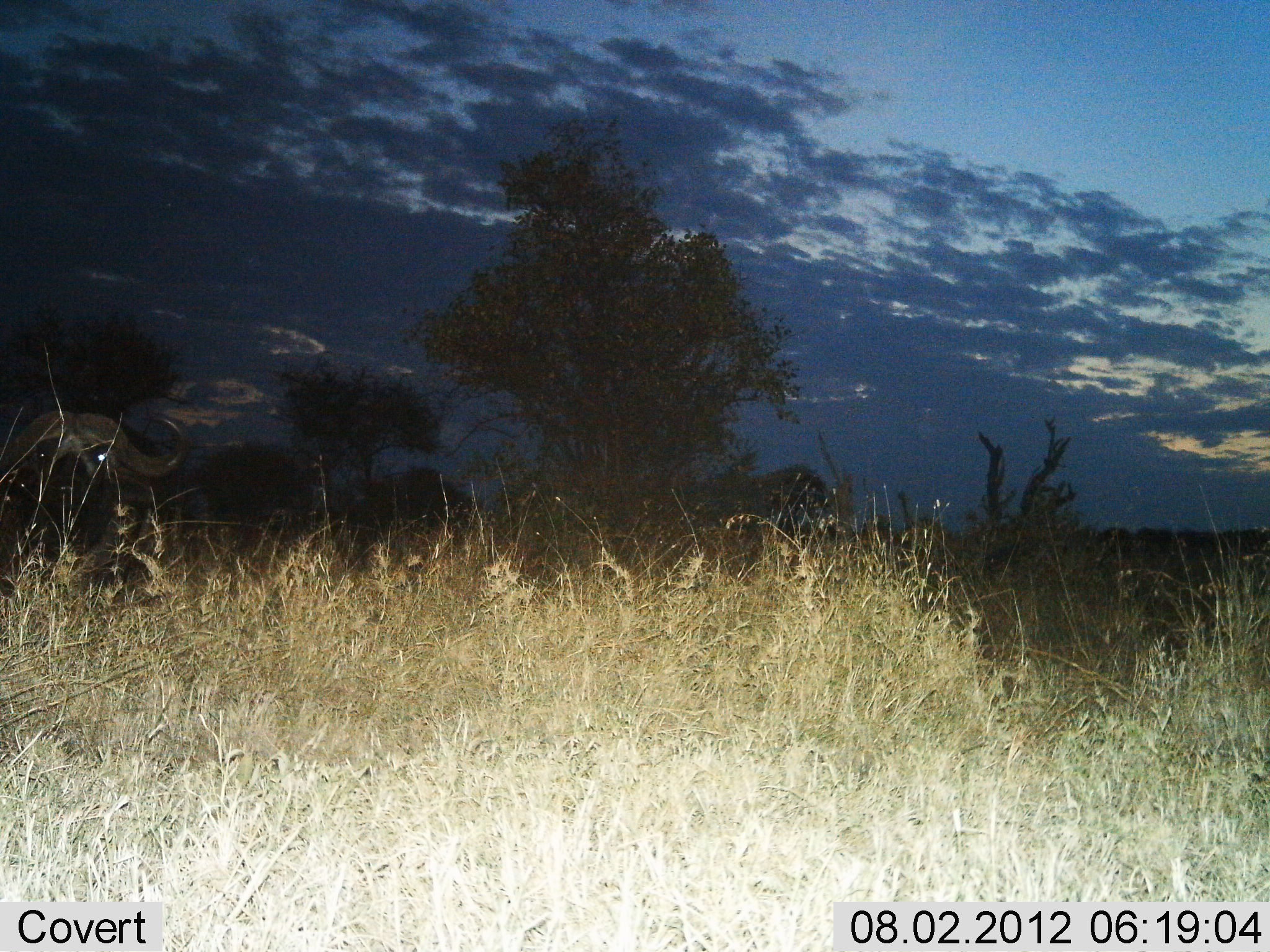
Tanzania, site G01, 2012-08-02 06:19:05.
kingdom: Animalia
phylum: Chordata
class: Mammalia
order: Artiodactyla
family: Bovidae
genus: Syncerus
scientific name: Syncerus caffer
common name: cape buffalo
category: buffalo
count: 1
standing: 80%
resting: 20%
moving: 0%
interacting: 0%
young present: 0%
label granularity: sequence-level